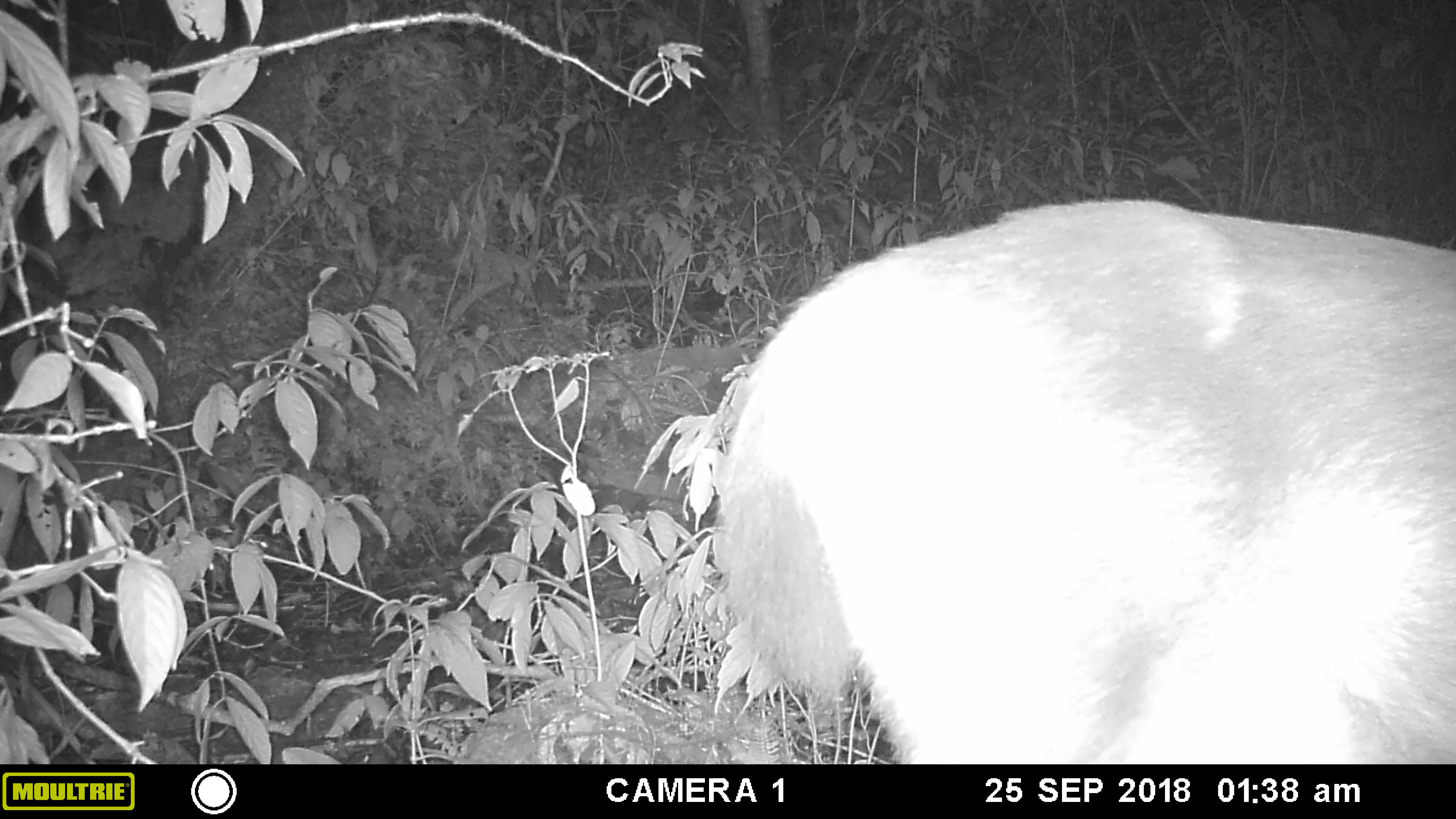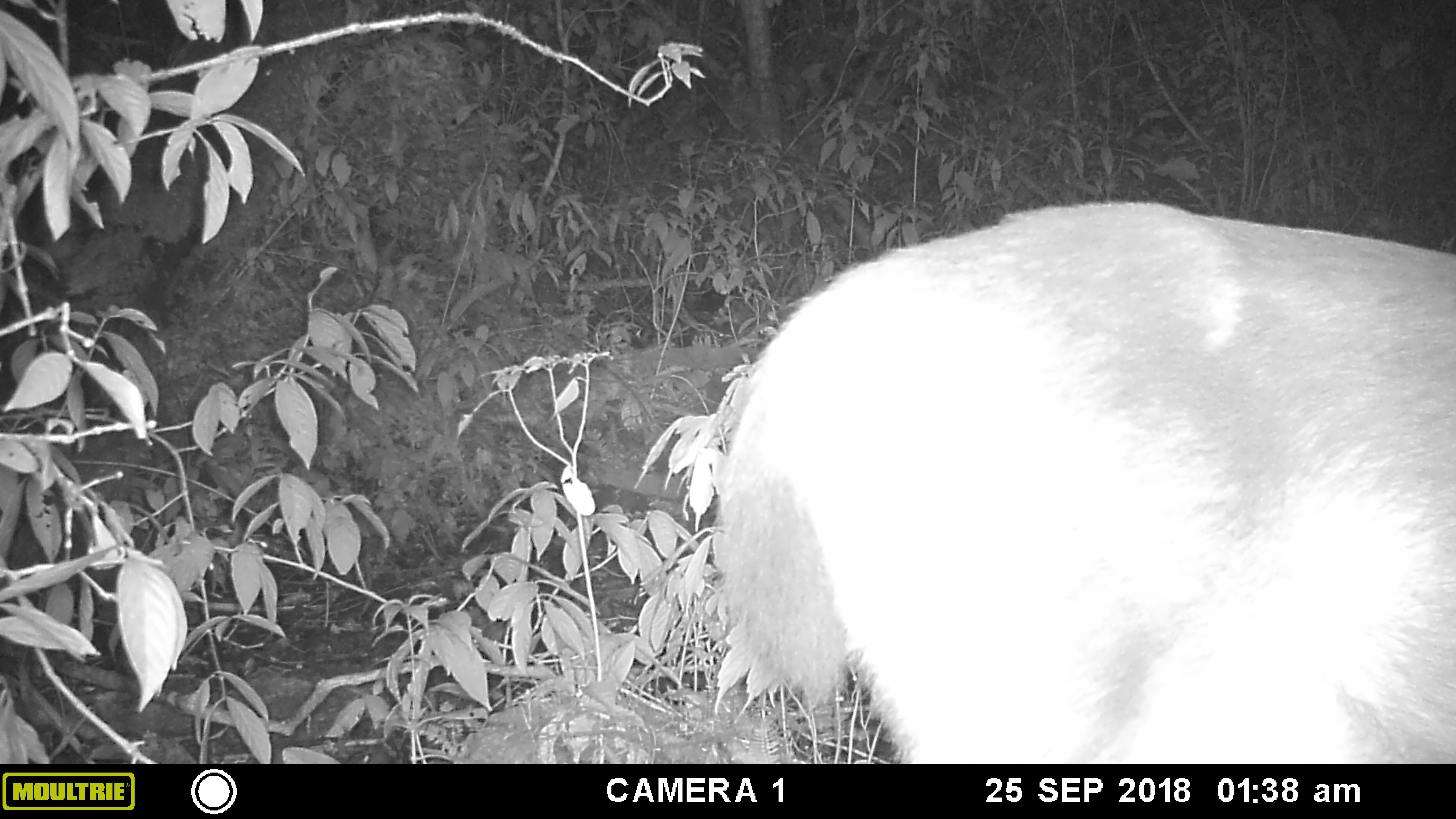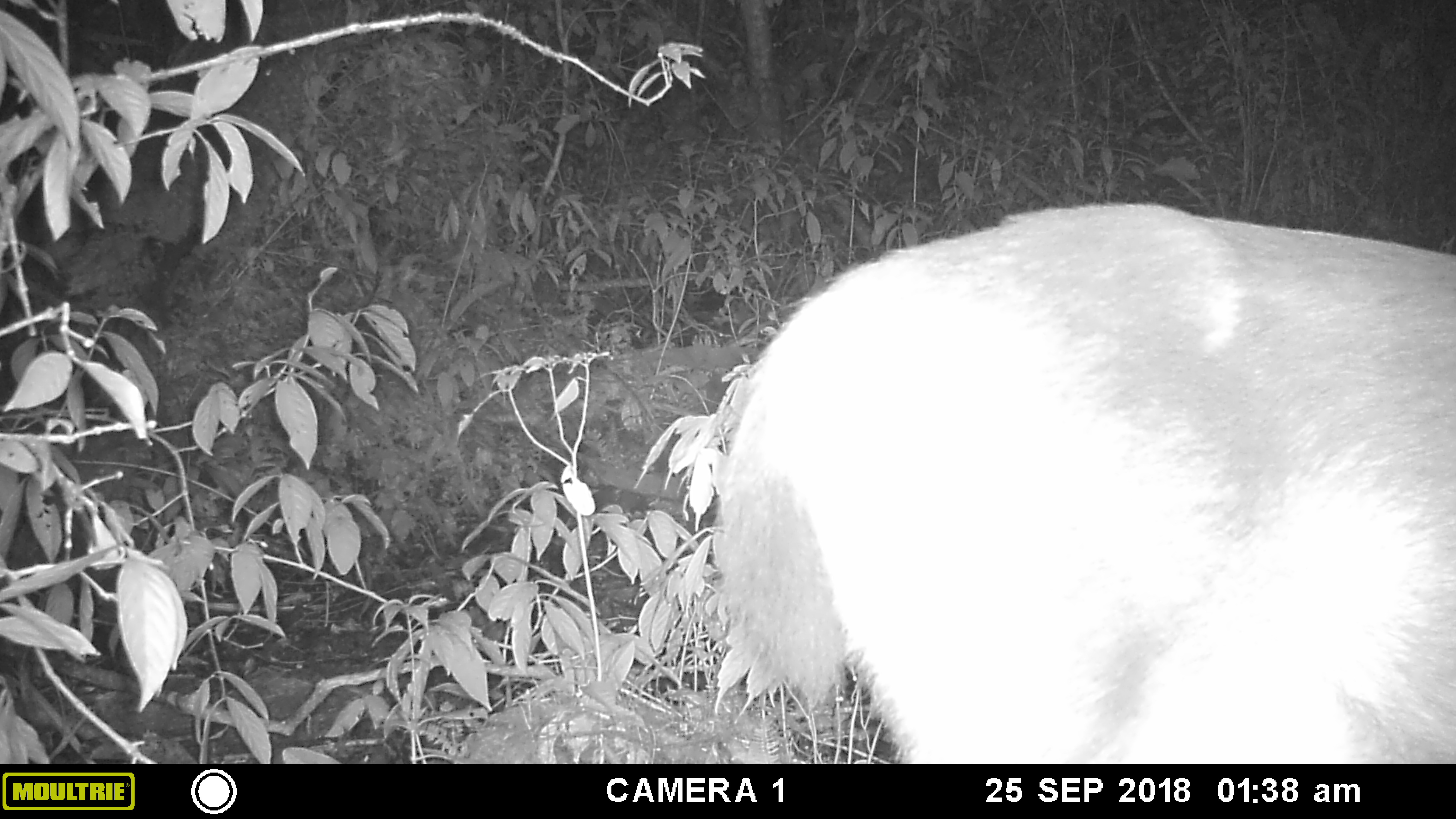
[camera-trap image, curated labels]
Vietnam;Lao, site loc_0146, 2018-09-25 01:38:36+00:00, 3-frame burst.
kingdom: Animalia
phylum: Chordata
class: Mammalia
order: Artiodactyla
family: Cervidae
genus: Rusa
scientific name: Rusa unicolor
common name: sambar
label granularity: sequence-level